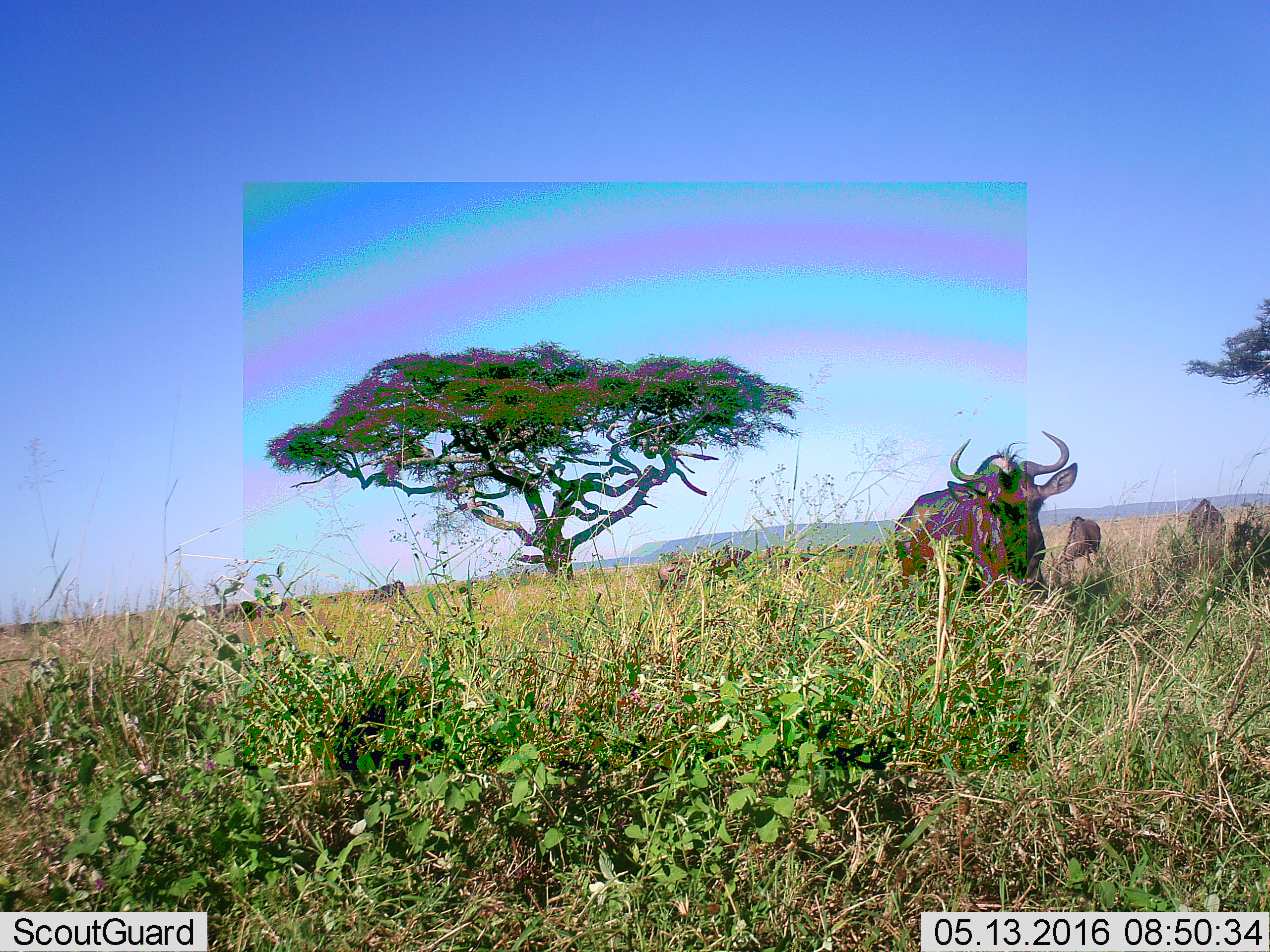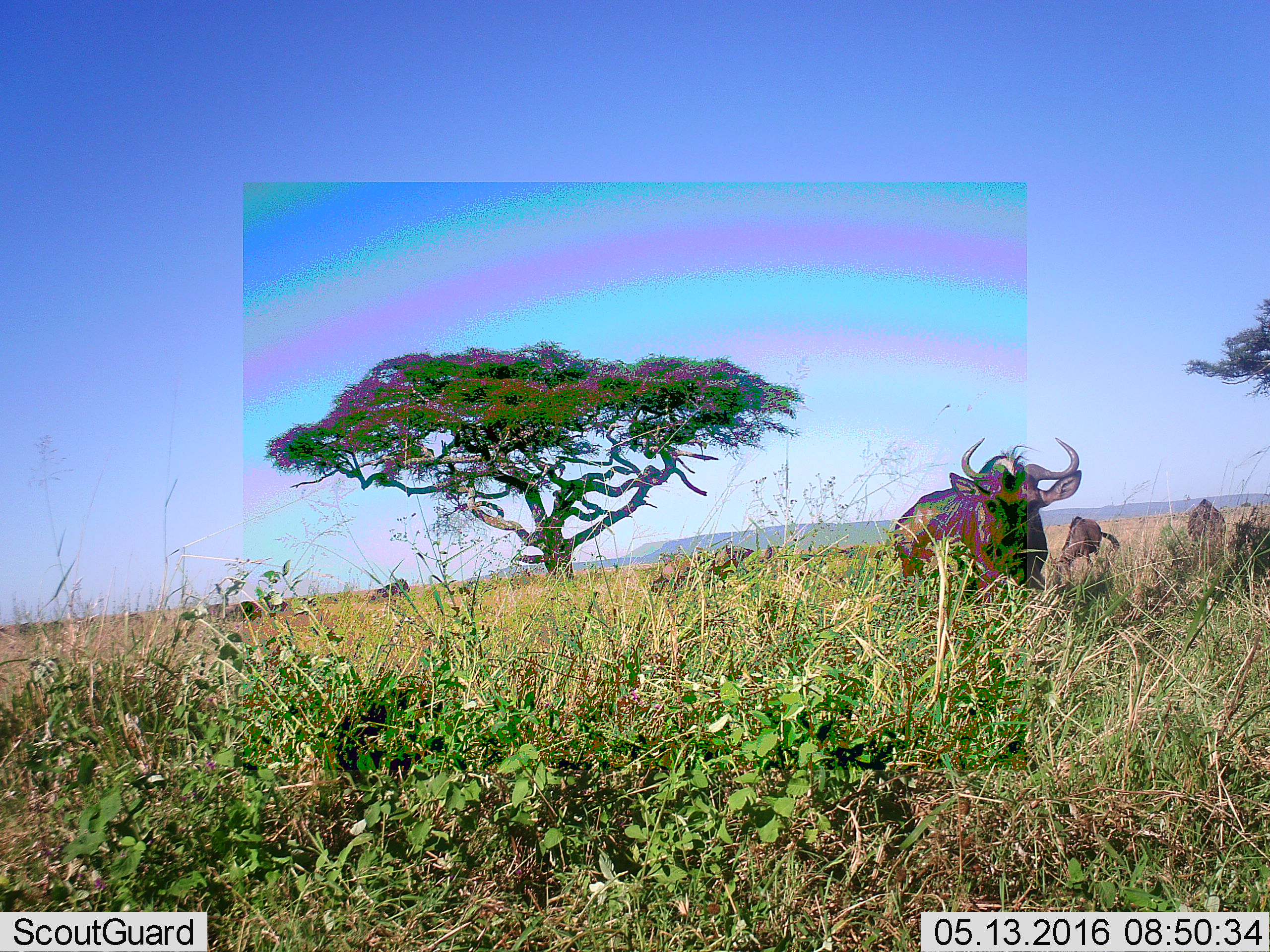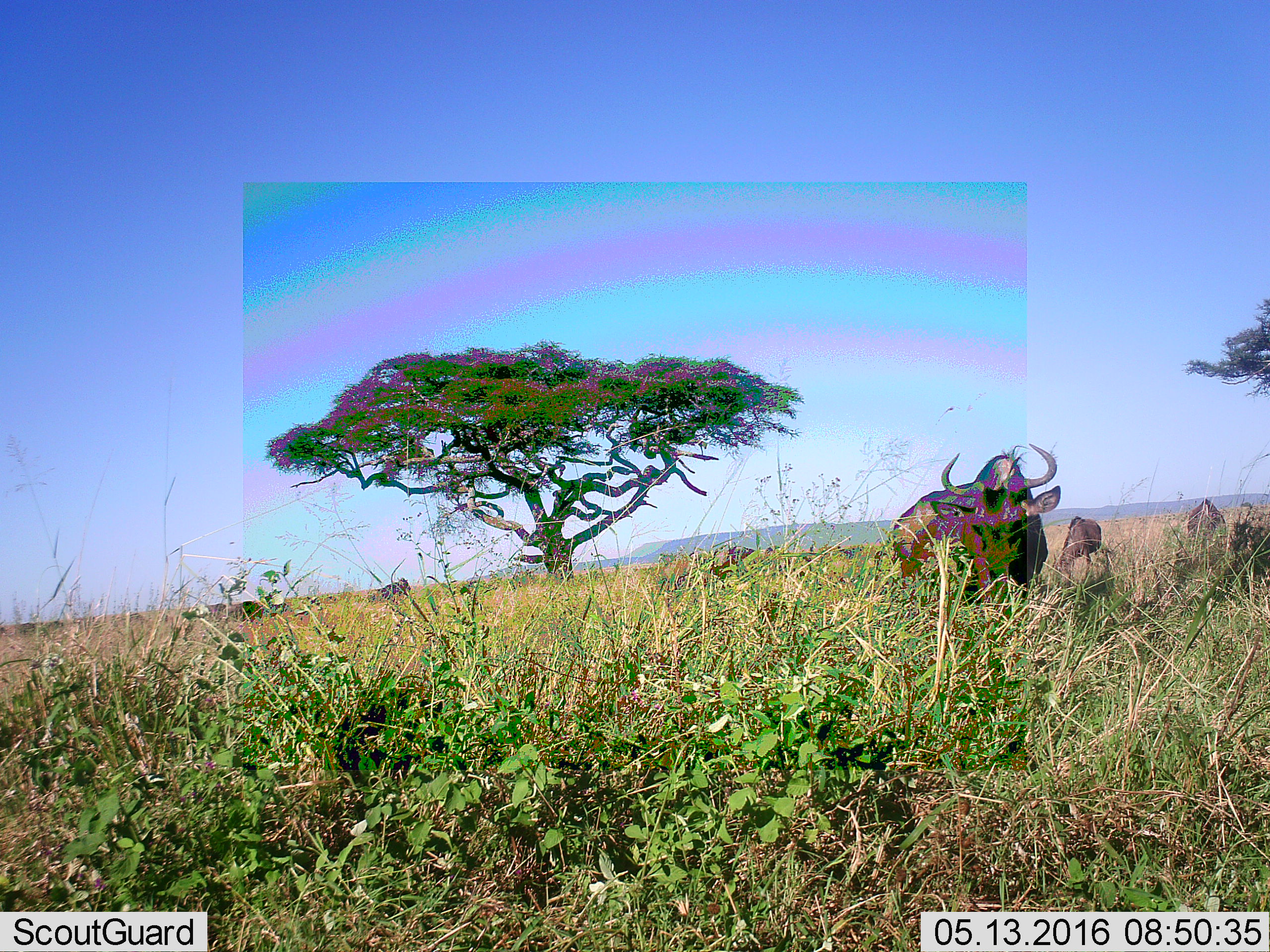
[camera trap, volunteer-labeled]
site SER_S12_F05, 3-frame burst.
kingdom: Animalia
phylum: Chordata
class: Mammalia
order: Artiodactyla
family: Bovidae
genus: Connochaetes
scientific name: Connochaetes taurinus taurinus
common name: blue wildebeest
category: wildebeestblue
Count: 11-50.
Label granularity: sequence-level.